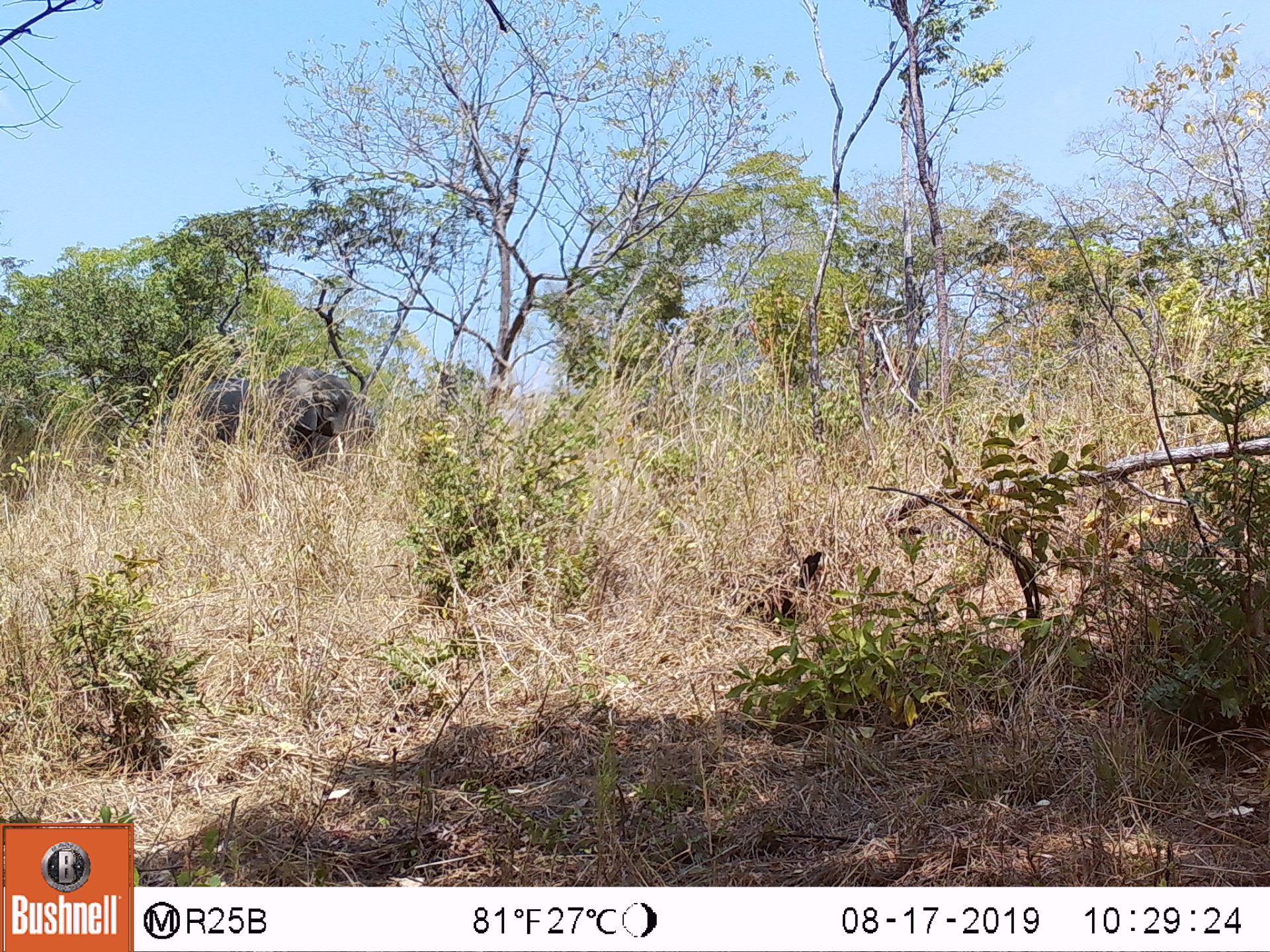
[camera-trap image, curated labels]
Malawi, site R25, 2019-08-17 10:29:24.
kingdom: Animalia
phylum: Chordata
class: Mammalia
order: Proboscidea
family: Elephantidae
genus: Loxodonta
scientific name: Loxodonta africana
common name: african savanna elephant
African savanna elephant (Loxodonta africana), count 1.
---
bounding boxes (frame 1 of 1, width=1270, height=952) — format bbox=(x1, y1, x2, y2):
african savanna elephant: bbox=(169, 357, 378, 490)